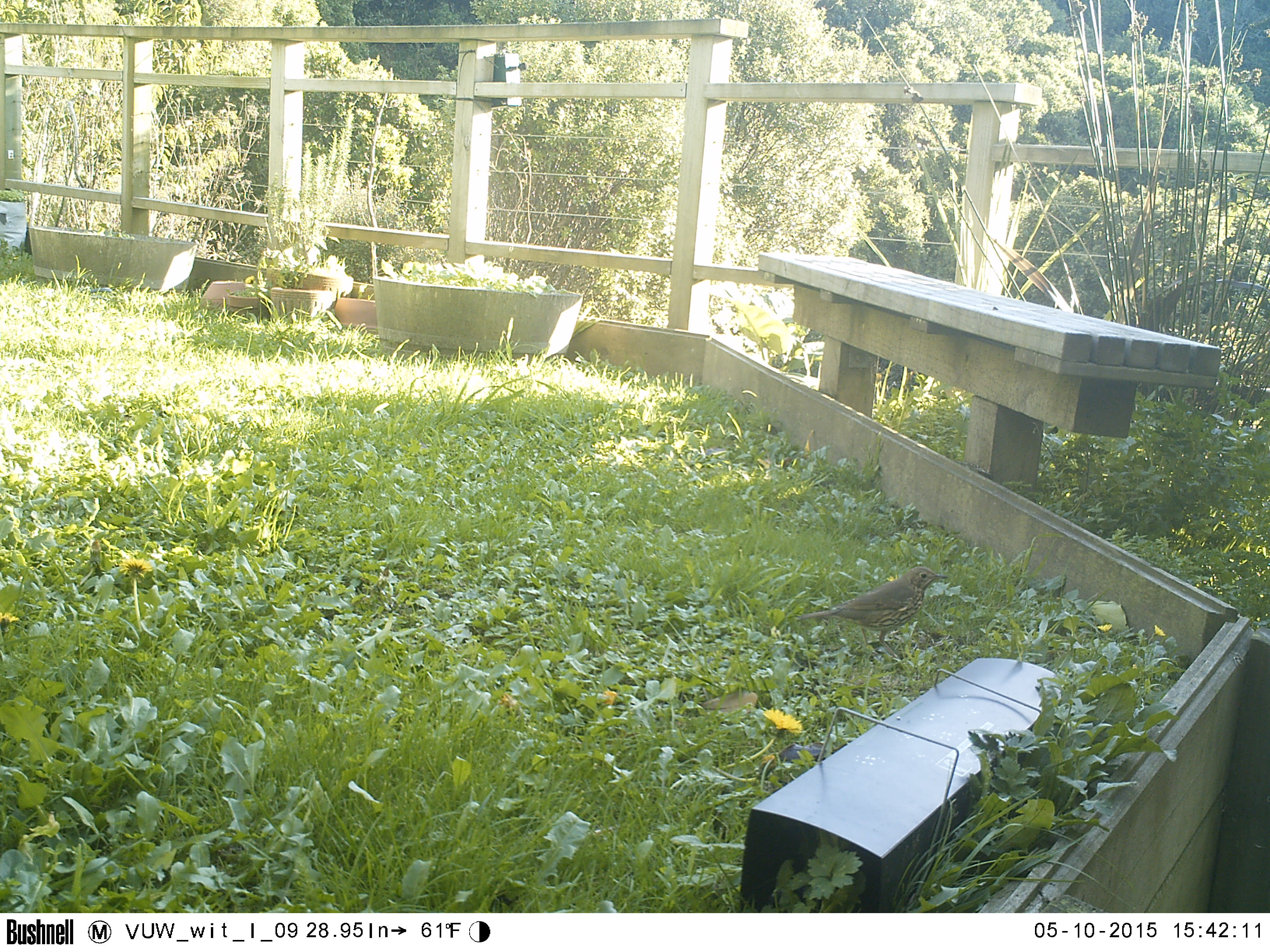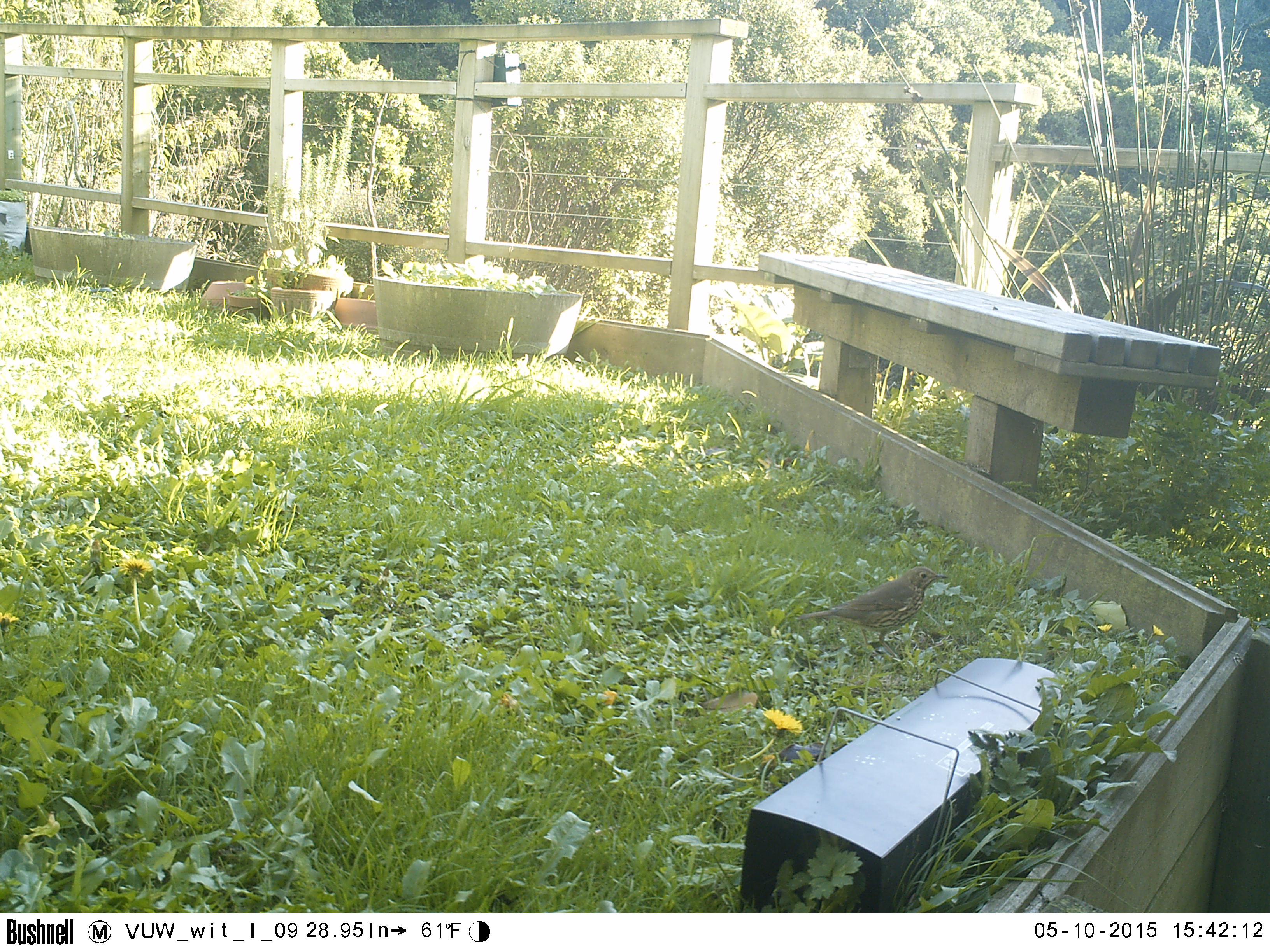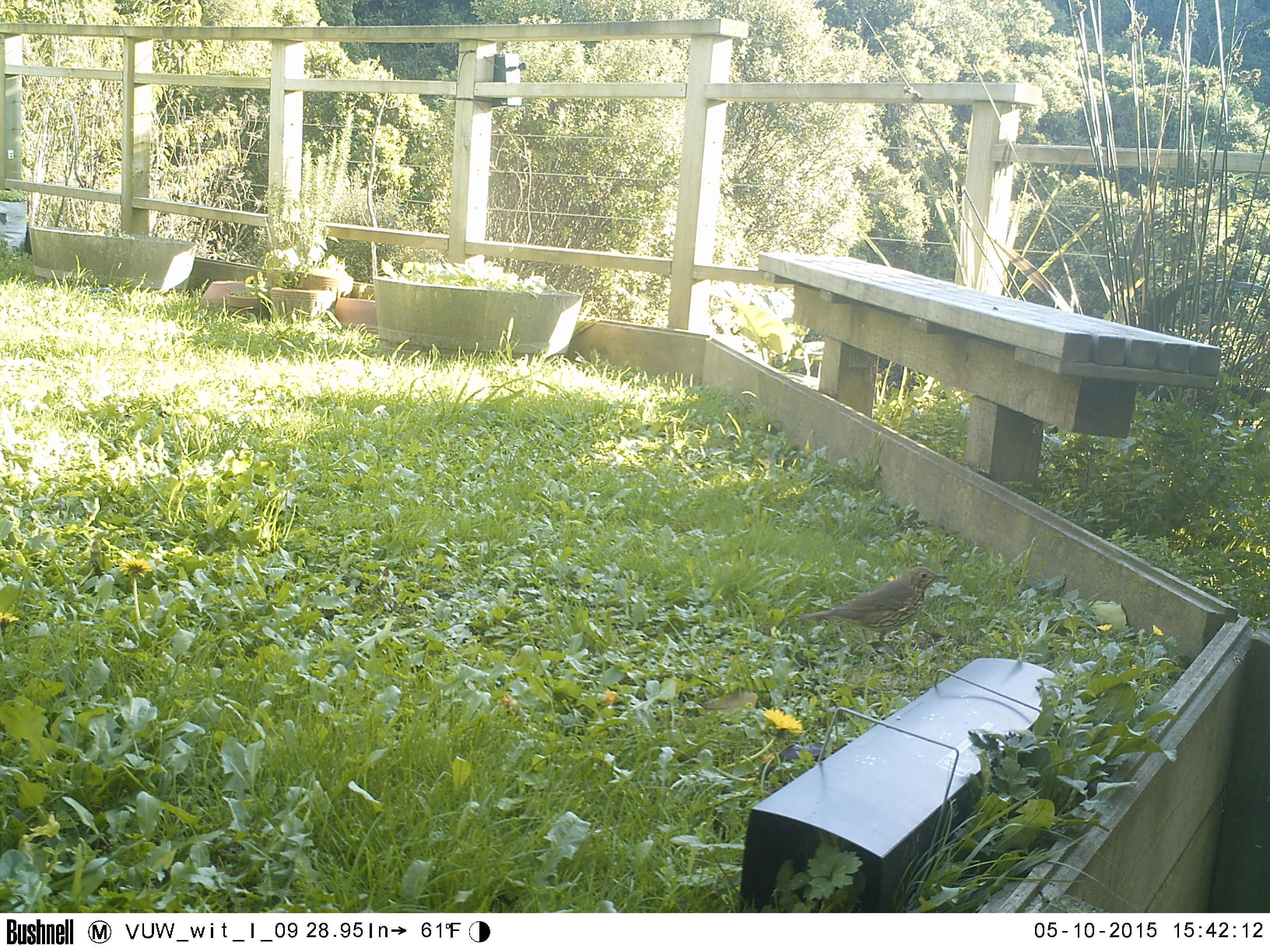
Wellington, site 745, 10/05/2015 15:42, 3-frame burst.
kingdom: Animalia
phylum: Chordata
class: Aves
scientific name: Aves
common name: bird